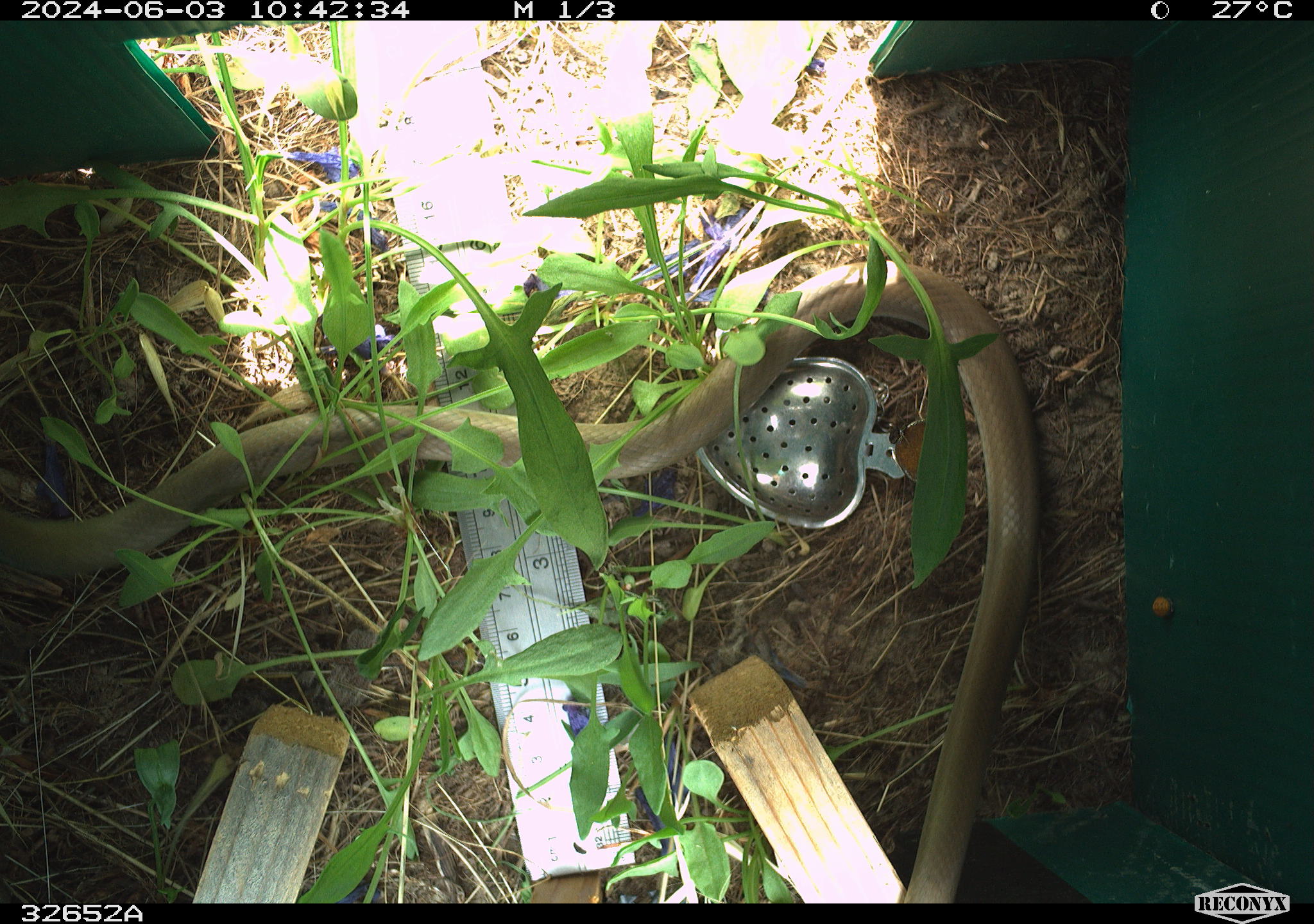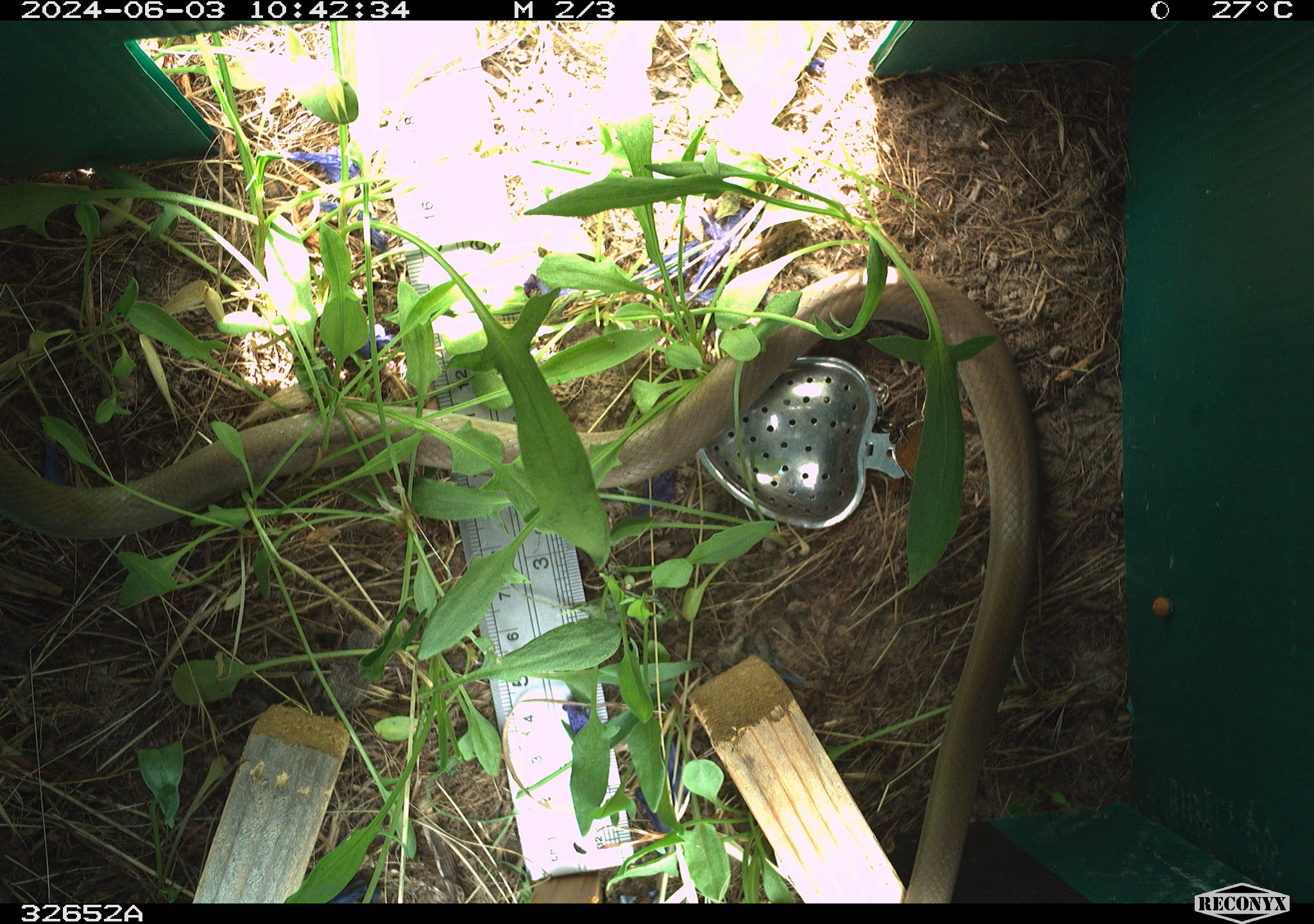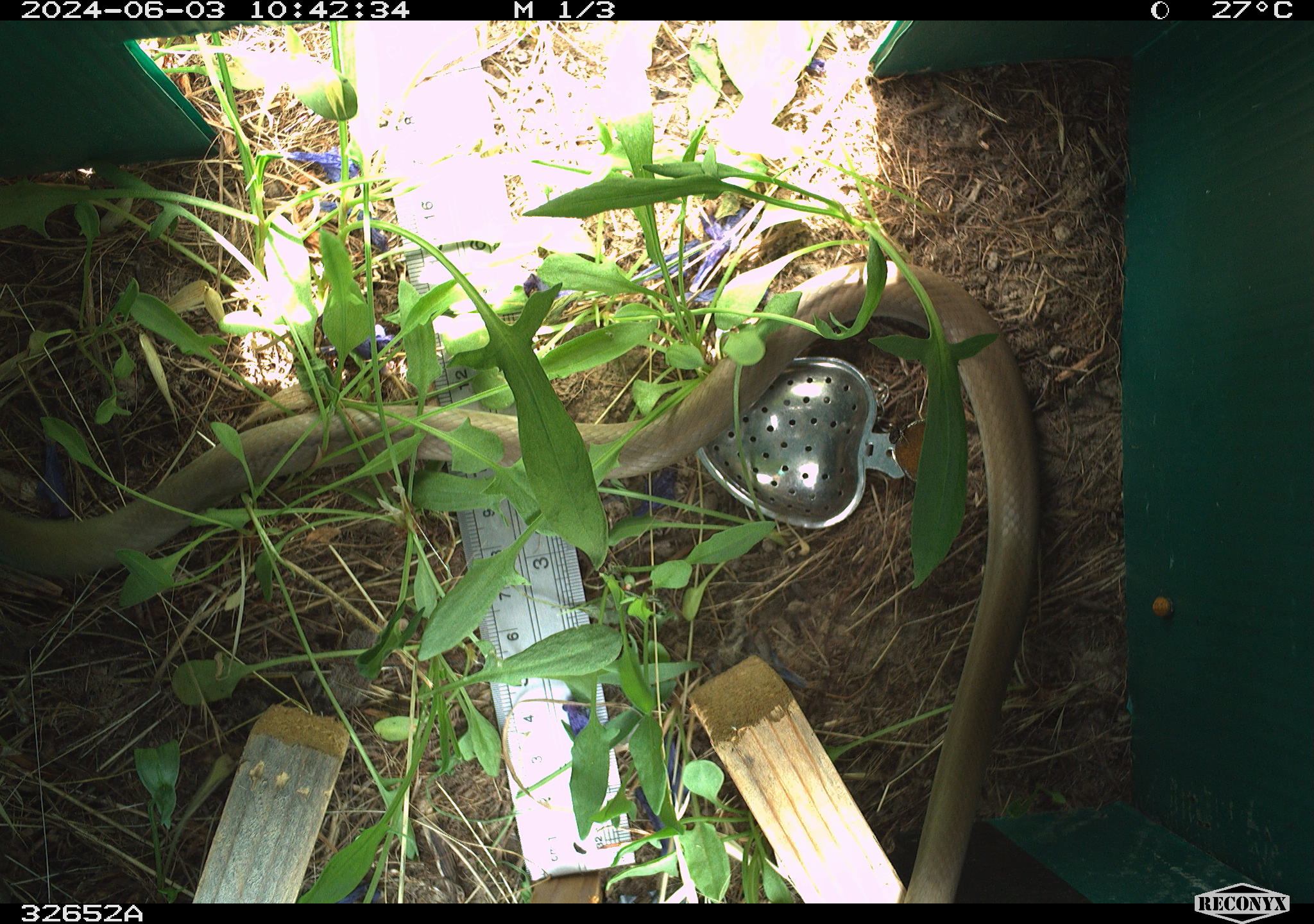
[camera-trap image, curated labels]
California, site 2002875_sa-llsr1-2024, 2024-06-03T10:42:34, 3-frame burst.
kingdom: Animalia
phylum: Chordata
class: Reptilia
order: Squamata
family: Colubridae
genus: Coluber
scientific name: Coluber constrictor mormon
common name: western yellow-bellied racer